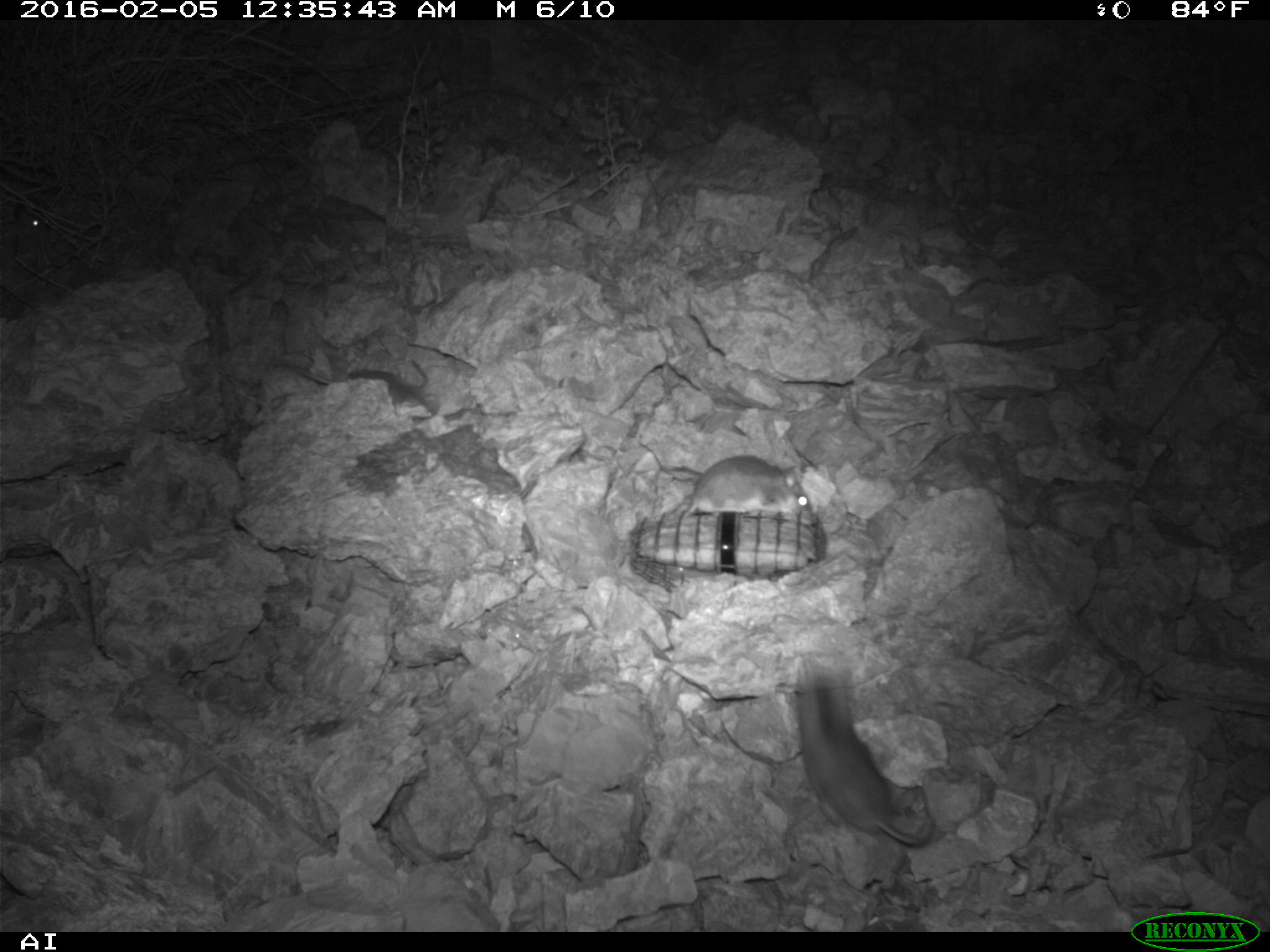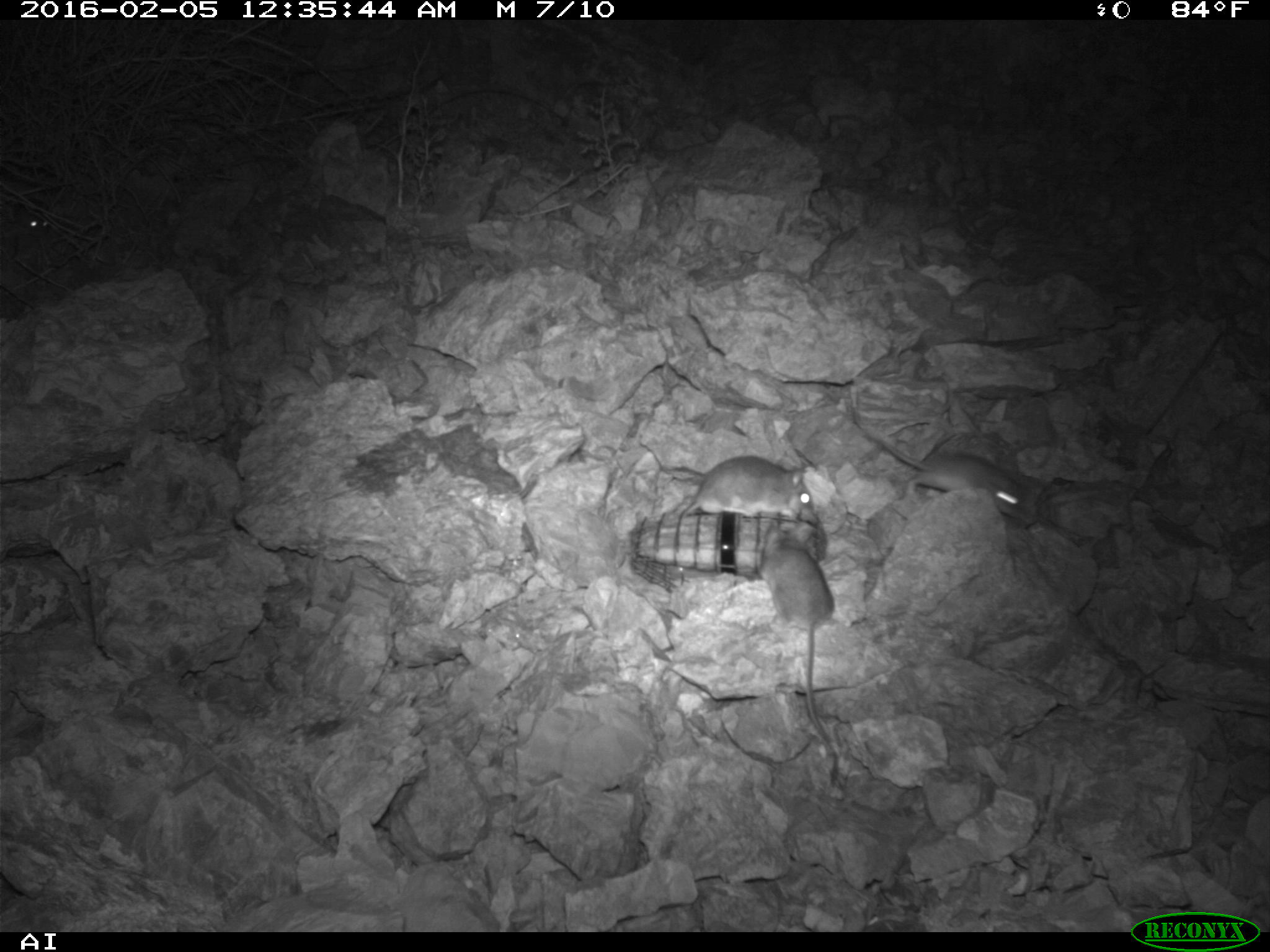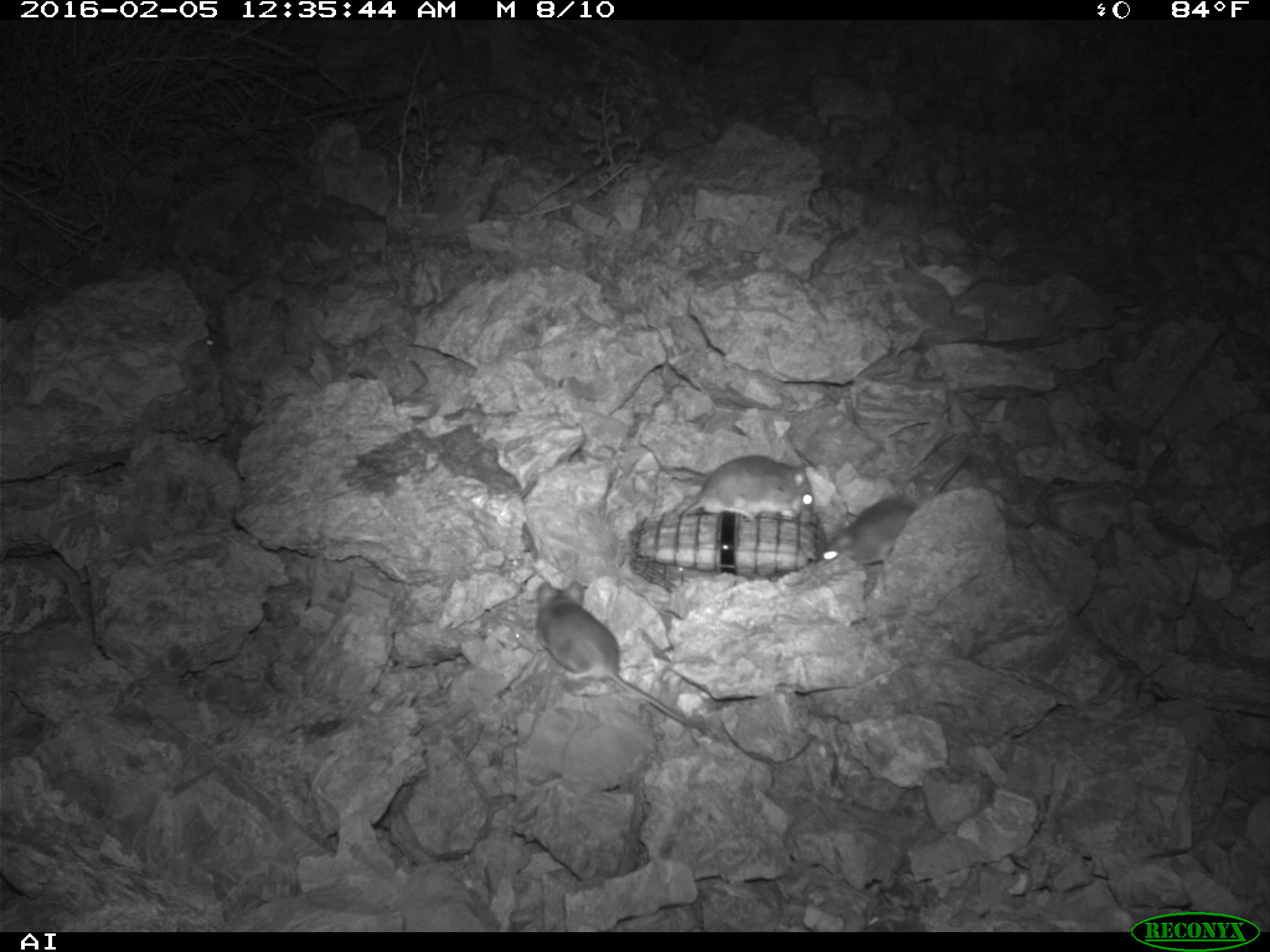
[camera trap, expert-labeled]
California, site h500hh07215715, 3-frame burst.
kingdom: Animalia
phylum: Chordata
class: Mammalia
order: Rodentia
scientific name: Rodentia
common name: rodent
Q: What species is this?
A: Rodent (Rodentia).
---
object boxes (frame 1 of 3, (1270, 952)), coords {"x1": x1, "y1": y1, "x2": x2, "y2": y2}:
rodent: {"x1": 791, "y1": 664, "x2": 933, "y2": 845}; {"x1": 683, "y1": 454, "x2": 814, "y2": 515}; {"x1": 0, "y1": 200, "x2": 48, "y2": 237}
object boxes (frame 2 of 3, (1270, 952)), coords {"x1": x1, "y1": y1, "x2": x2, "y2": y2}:
rodent: {"x1": 851, "y1": 410, "x2": 1034, "y2": 524}; {"x1": 763, "y1": 525, "x2": 839, "y2": 784}; {"x1": 682, "y1": 456, "x2": 813, "y2": 522}; {"x1": 15, "y1": 199, "x2": 50, "y2": 238}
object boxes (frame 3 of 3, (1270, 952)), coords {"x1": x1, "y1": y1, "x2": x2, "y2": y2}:
rodent: {"x1": 535, "y1": 578, "x2": 701, "y2": 727}; {"x1": 823, "y1": 454, "x2": 968, "y2": 575}; {"x1": 682, "y1": 452, "x2": 815, "y2": 524}; {"x1": 203, "y1": 324, "x2": 229, "y2": 354}